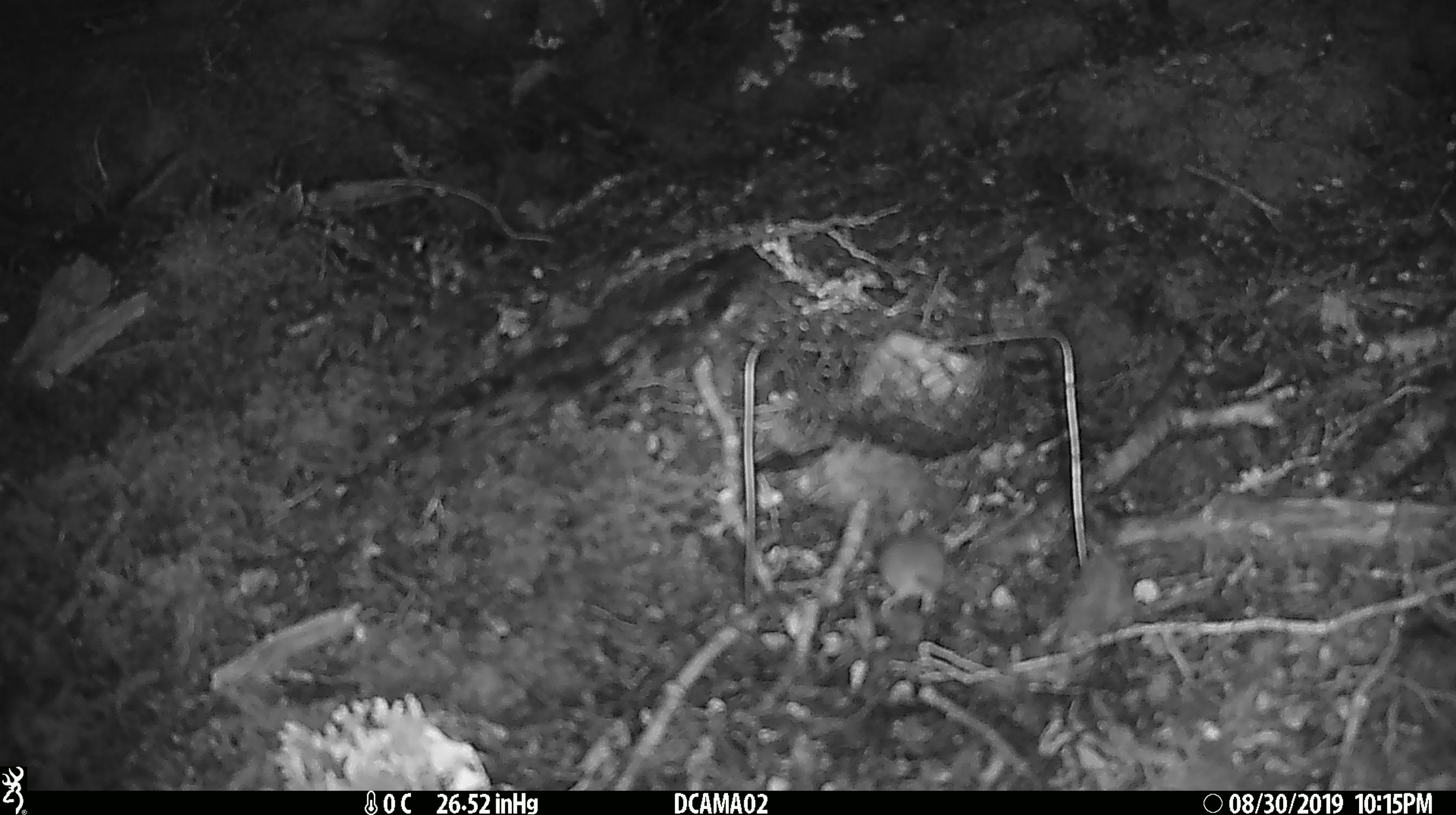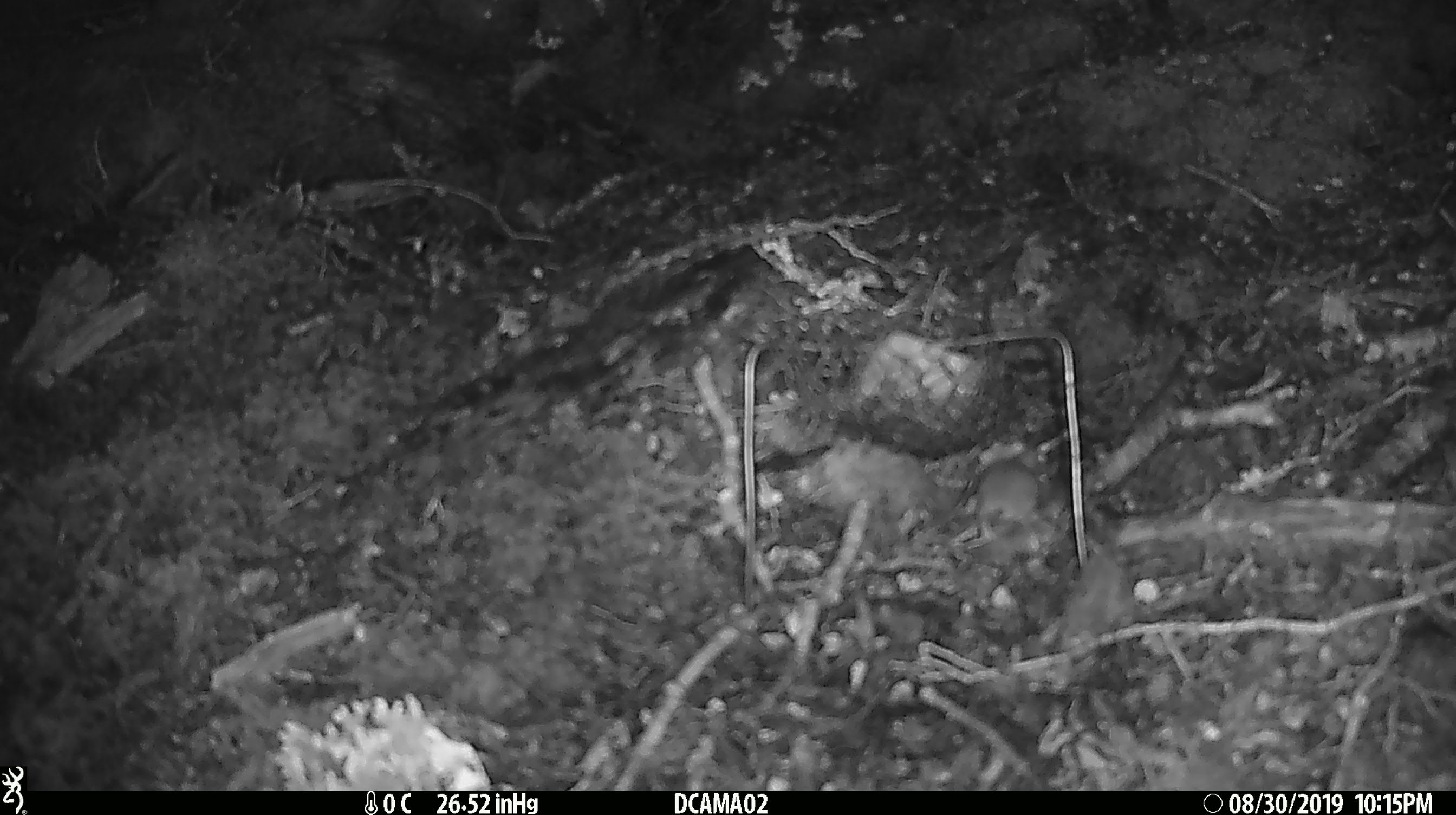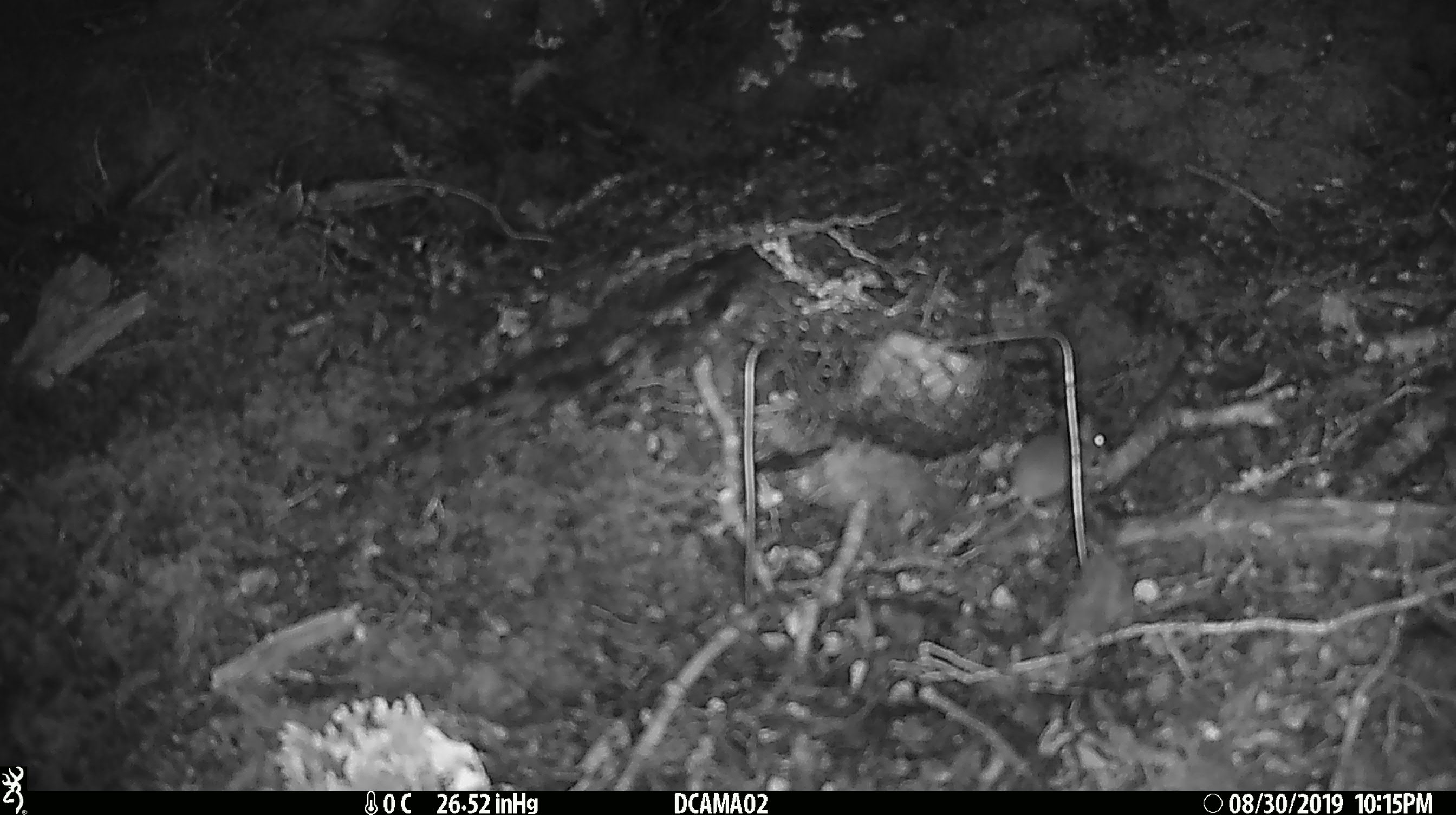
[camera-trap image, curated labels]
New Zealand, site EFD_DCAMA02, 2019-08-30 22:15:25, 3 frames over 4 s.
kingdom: Animalia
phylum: Chordata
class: Mammalia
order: Rodentia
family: Muridae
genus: Mus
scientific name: Mus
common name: mouse